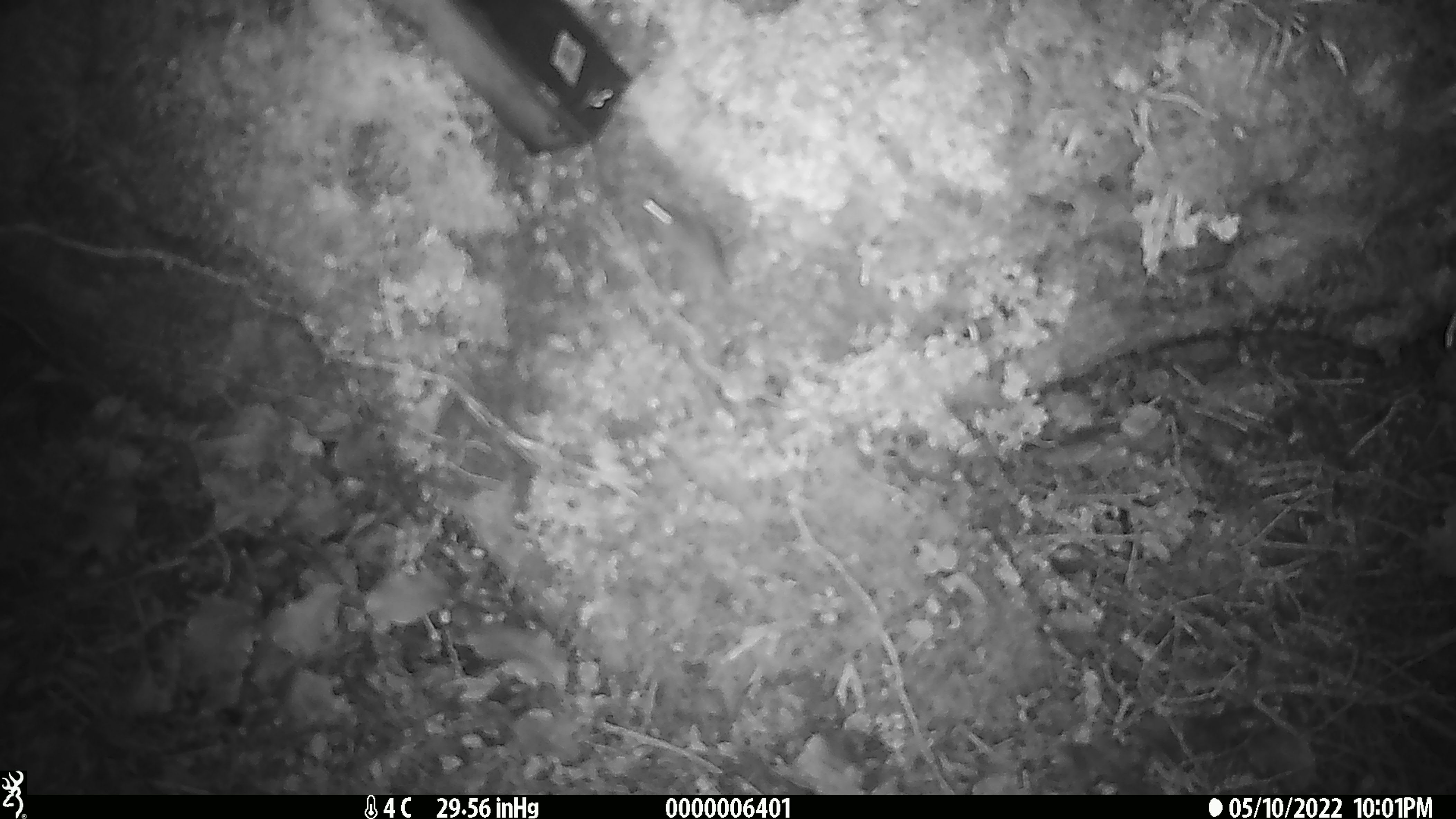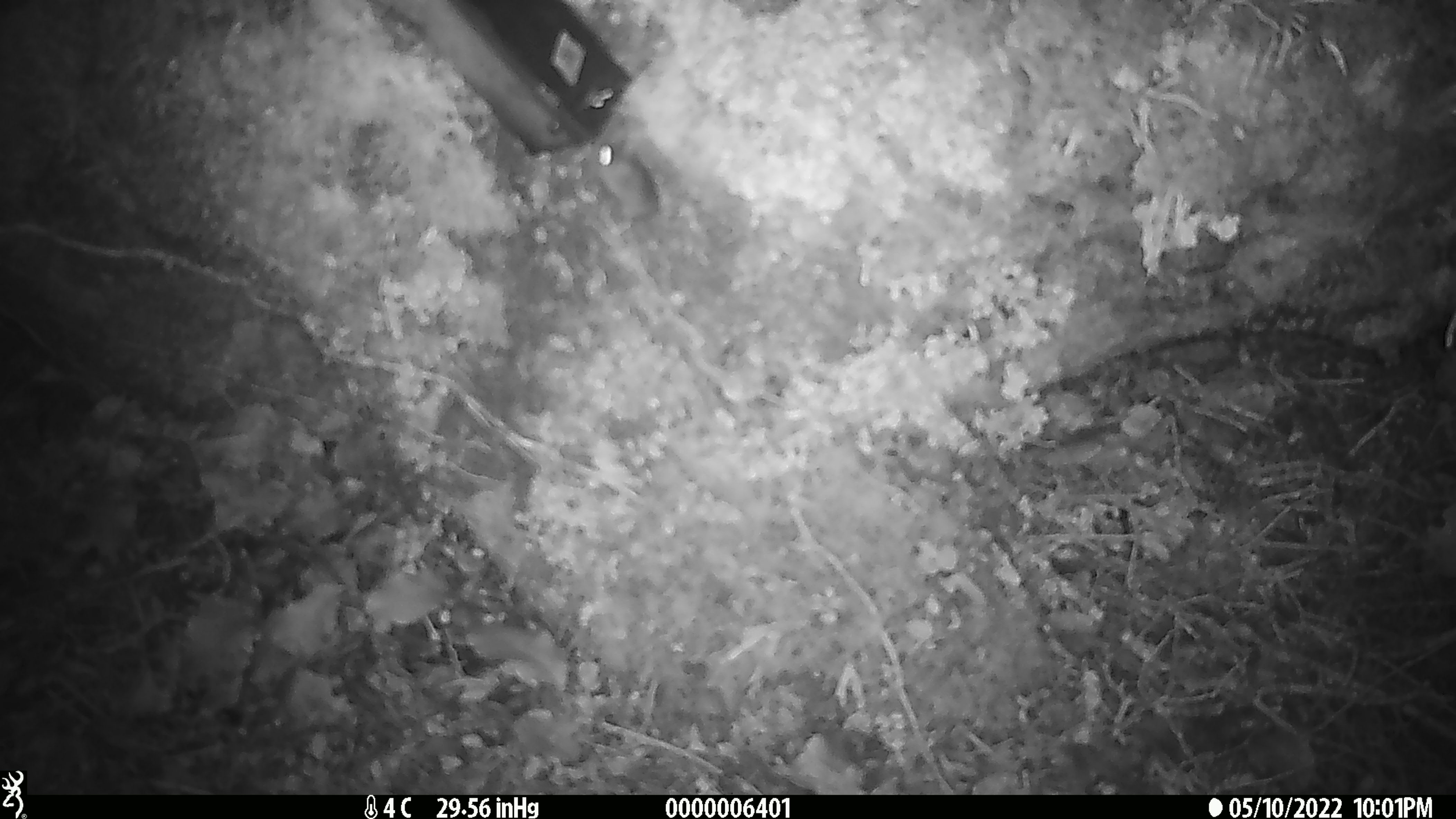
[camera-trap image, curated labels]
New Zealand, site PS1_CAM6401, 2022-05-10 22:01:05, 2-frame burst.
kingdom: Animalia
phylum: Chordata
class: Mammalia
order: Rodentia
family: Muridae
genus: Mus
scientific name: Mus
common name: mouse